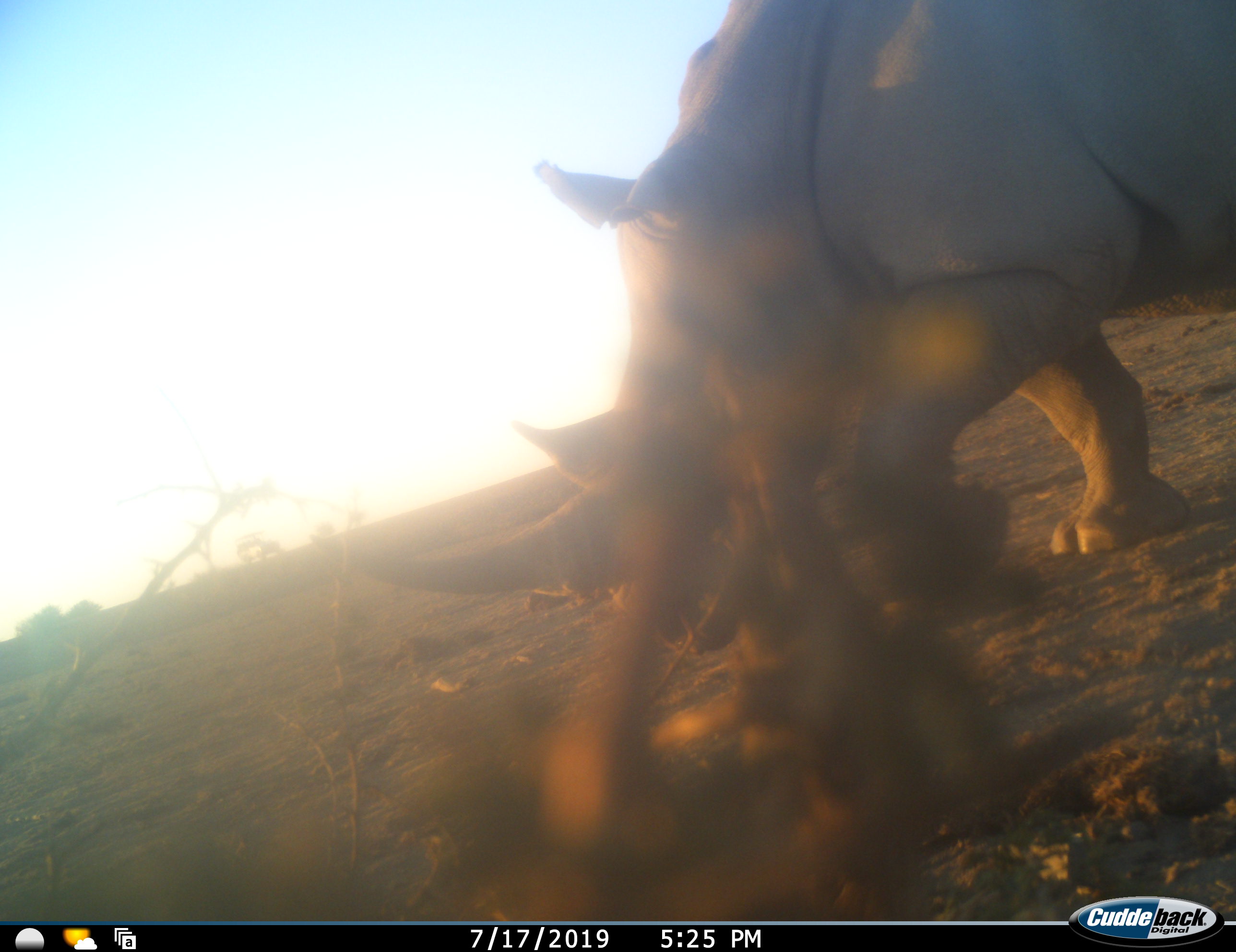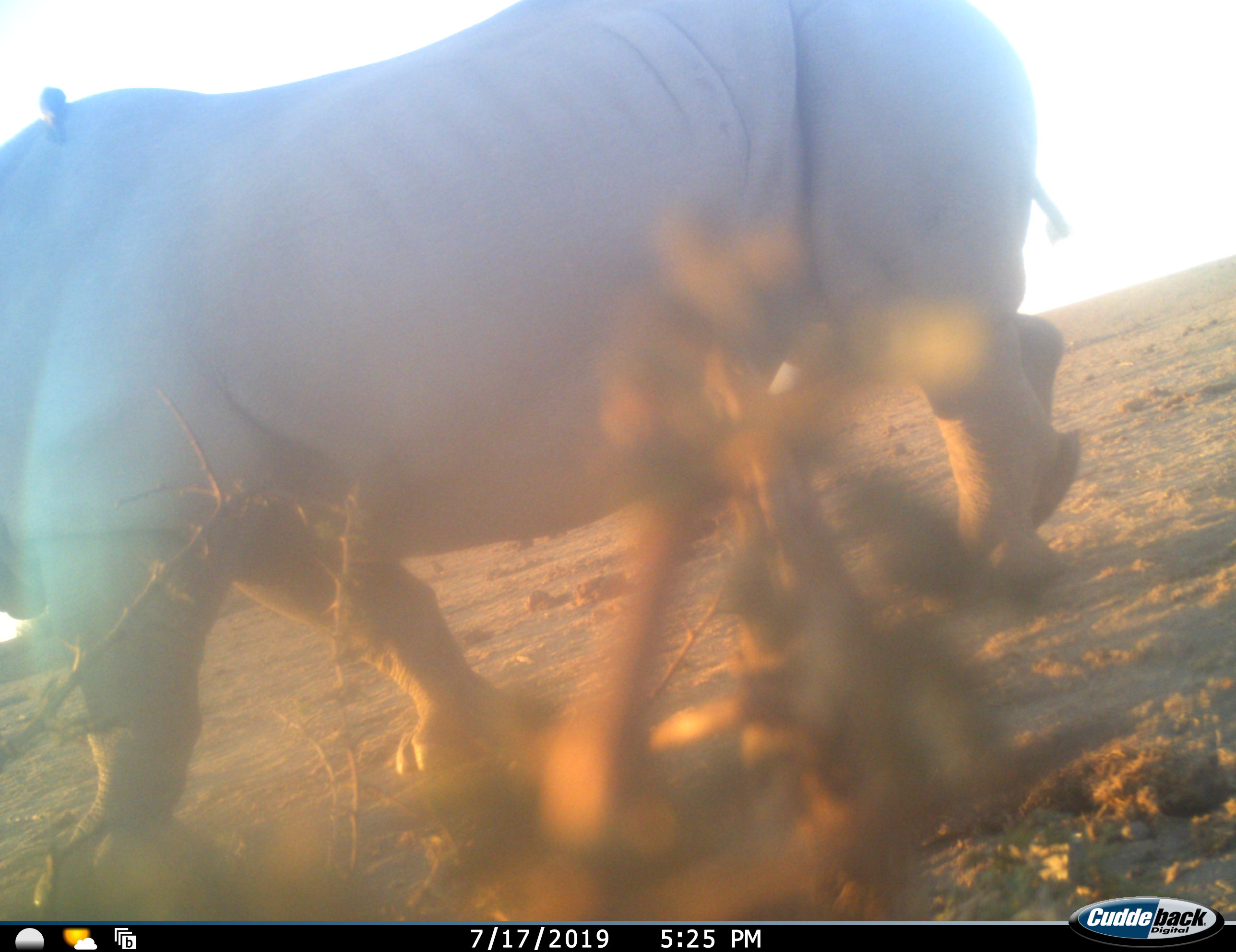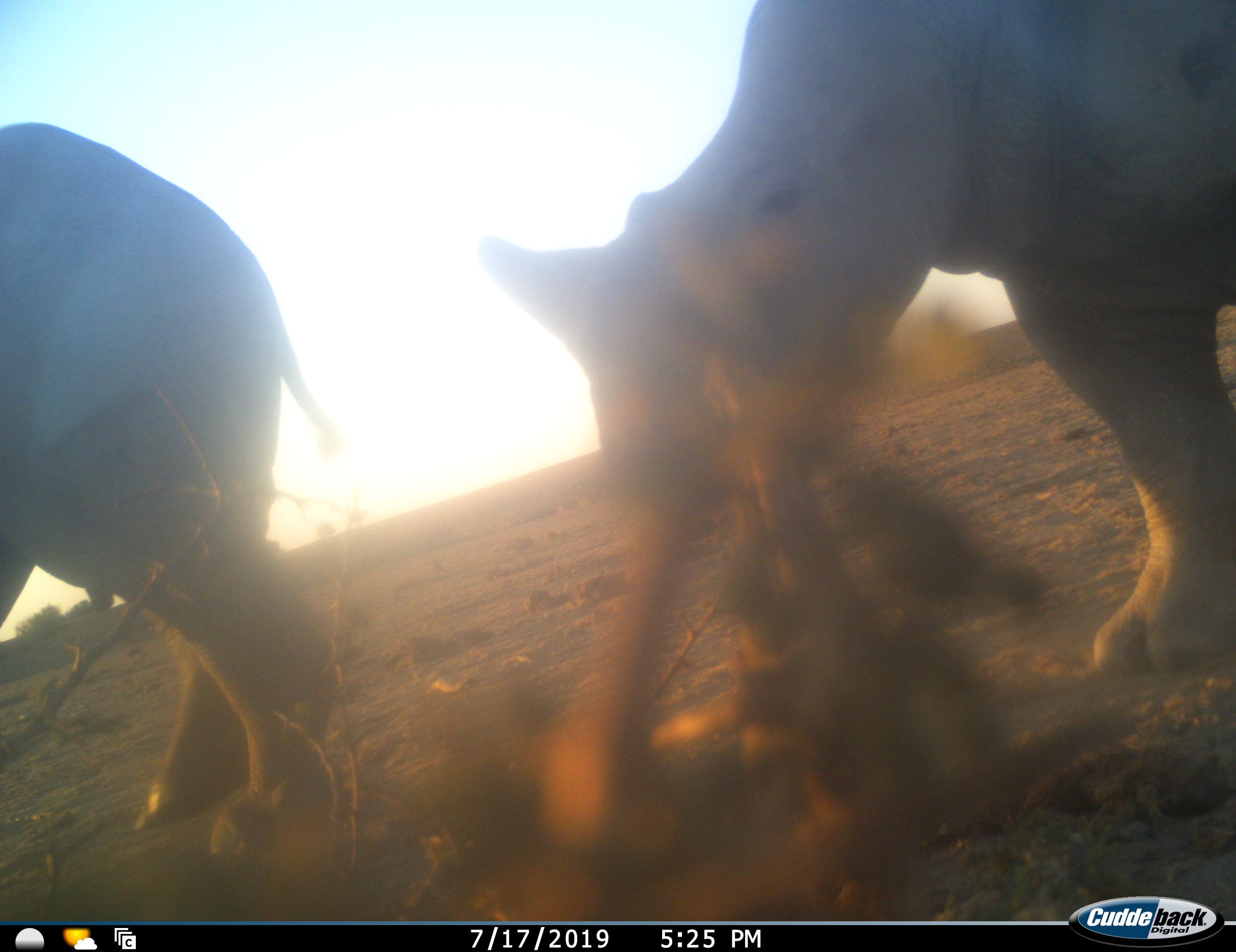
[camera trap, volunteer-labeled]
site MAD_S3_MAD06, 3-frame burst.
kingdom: Animalia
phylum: Chordata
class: Mammalia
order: Perissodactyla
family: Rhinocerotidae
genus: Ceratotherium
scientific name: Ceratotherium simum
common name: white rhinoceros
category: rhinoceroswhite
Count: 2.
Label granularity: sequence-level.